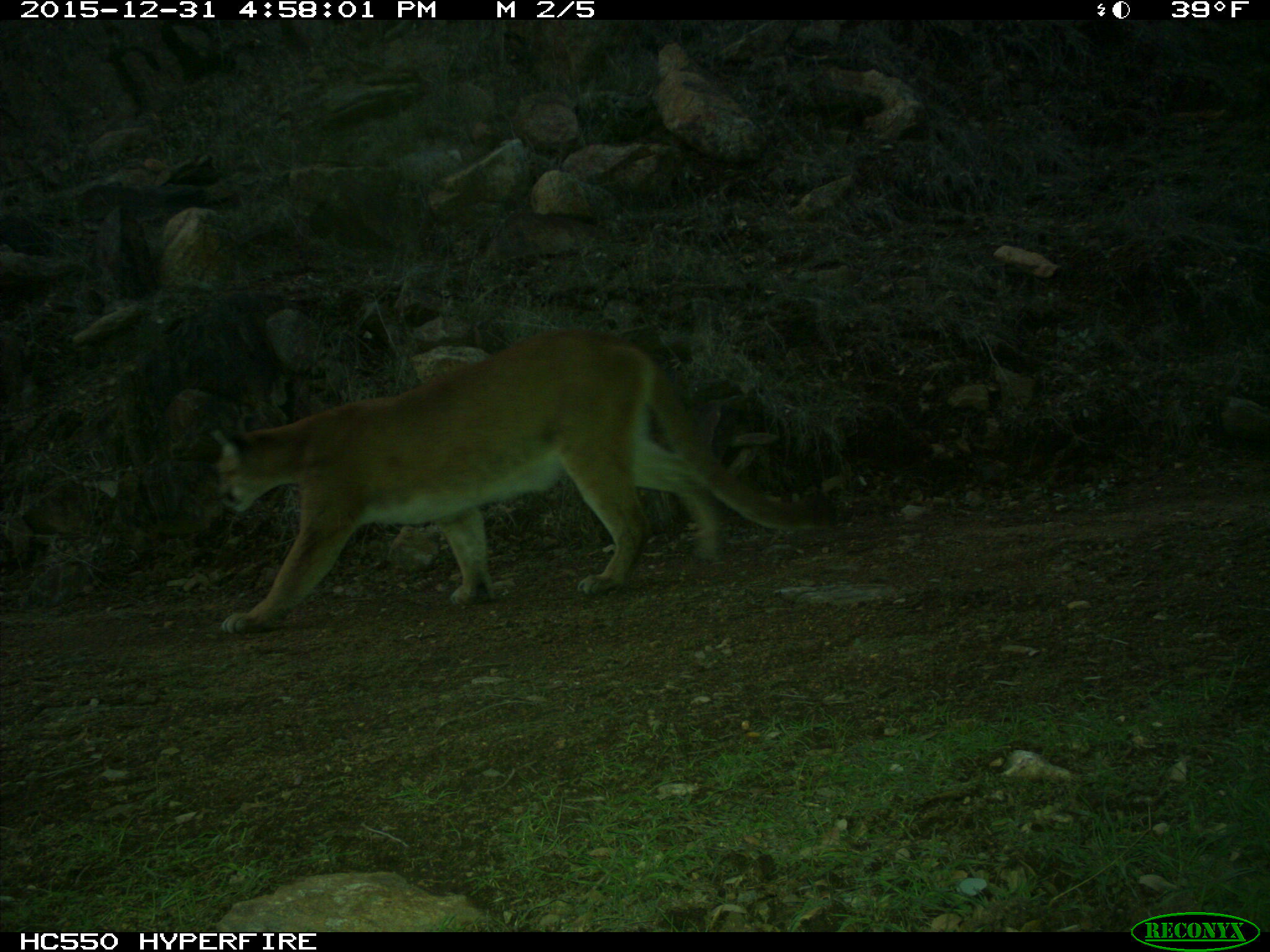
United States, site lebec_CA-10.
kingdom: Animalia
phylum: Chordata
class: Mammalia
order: Carnivora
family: Felidae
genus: Puma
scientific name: Puma concolor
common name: mountain lion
Puma concolor (mountain lion).